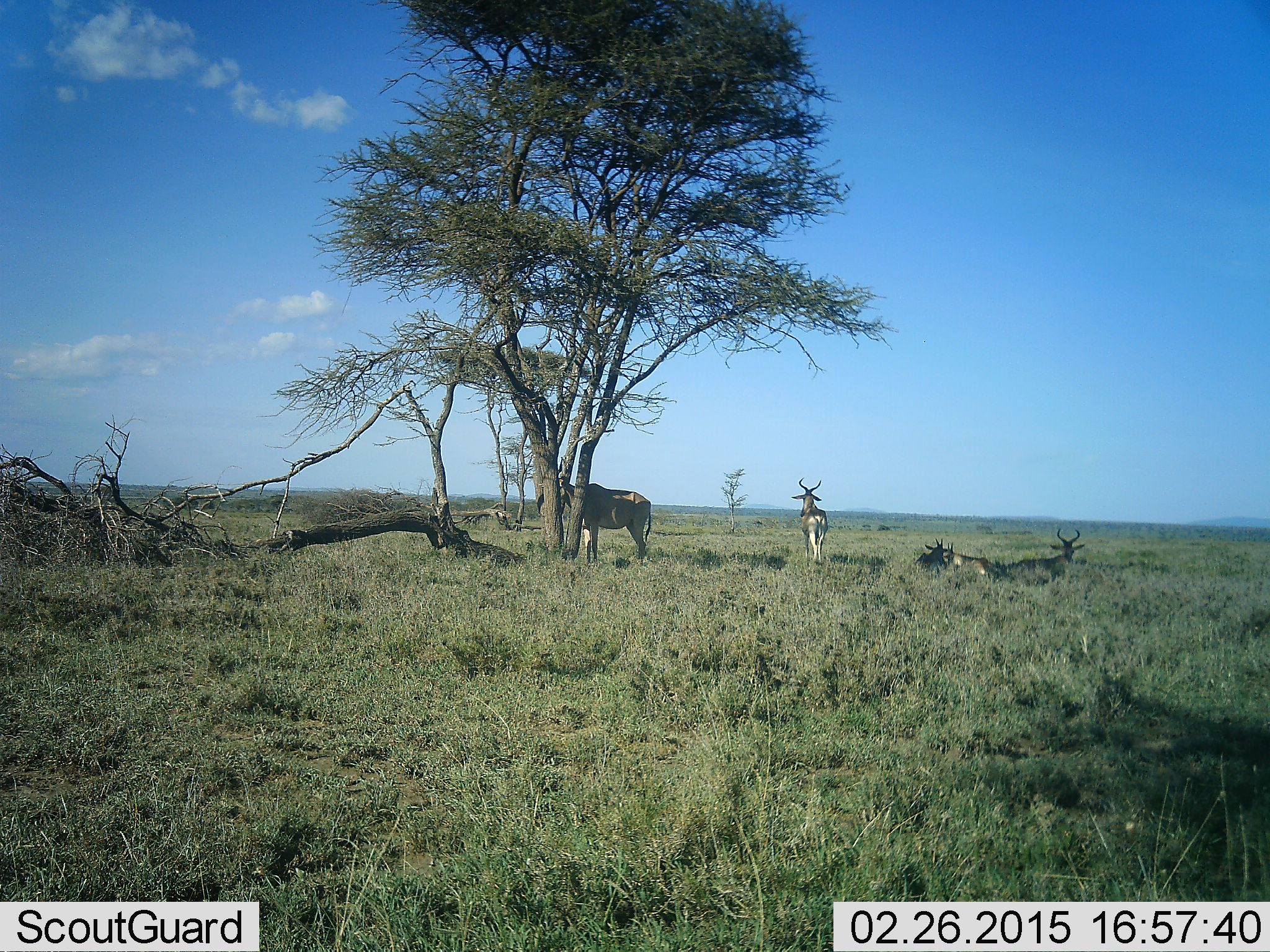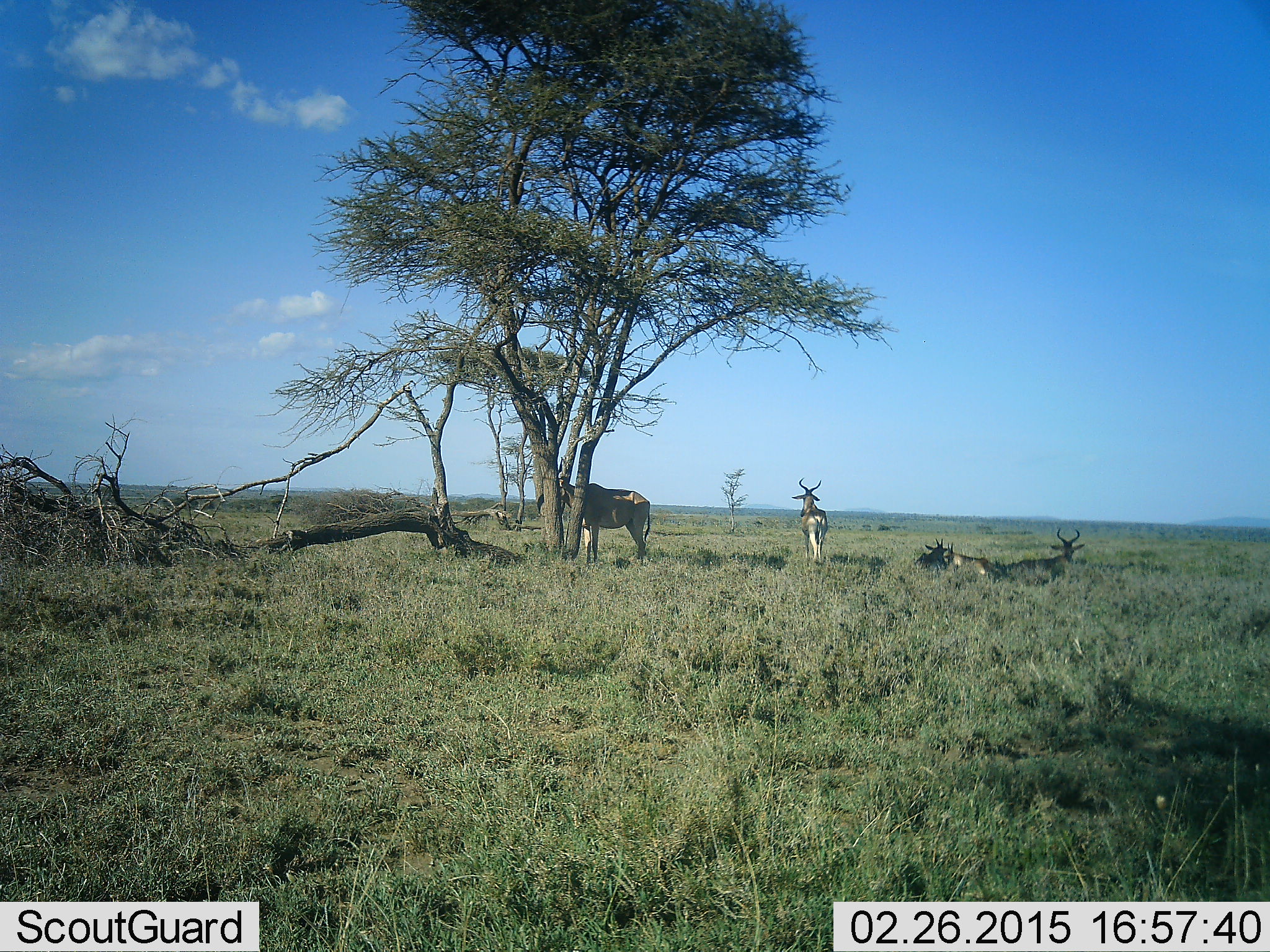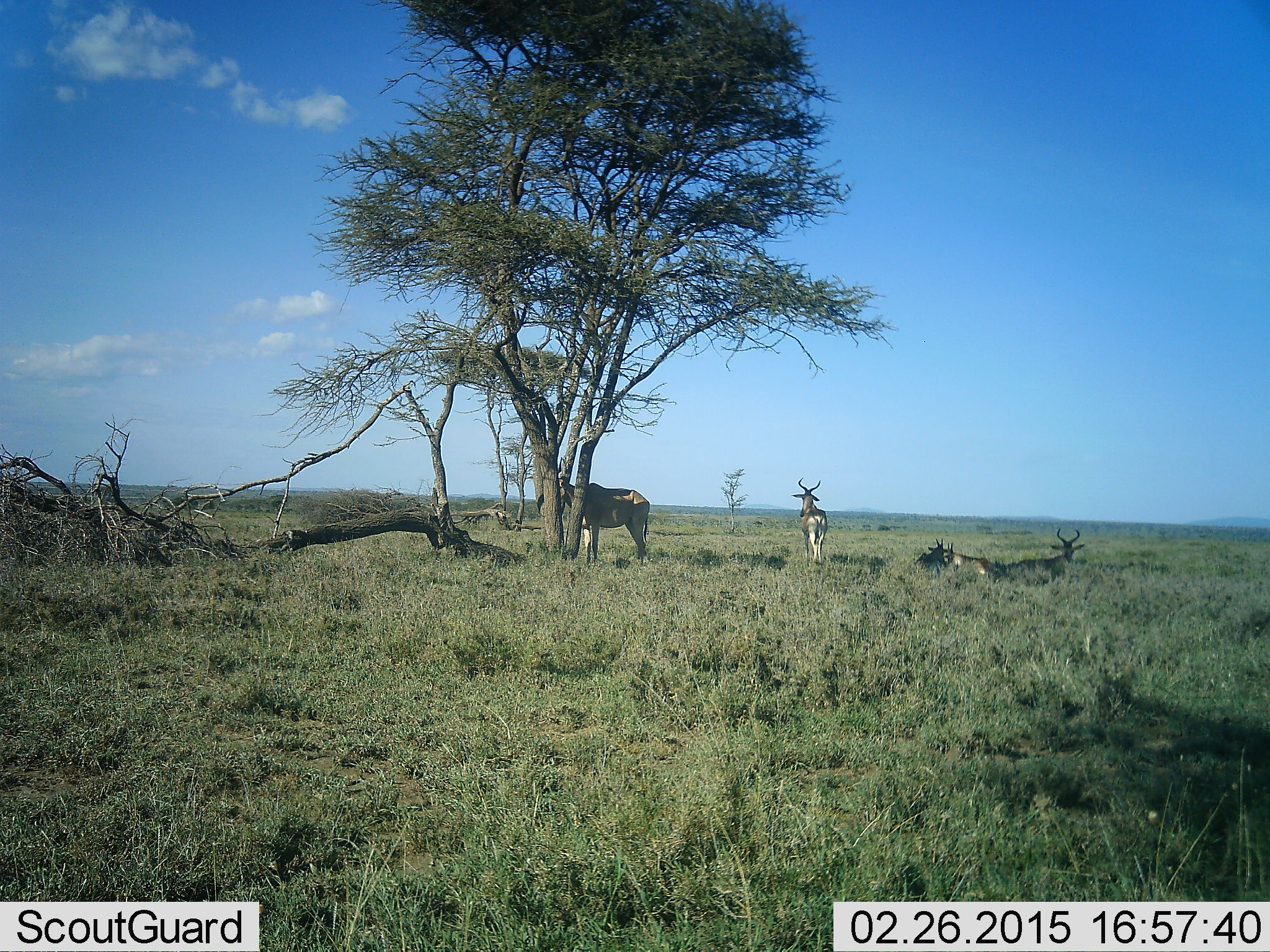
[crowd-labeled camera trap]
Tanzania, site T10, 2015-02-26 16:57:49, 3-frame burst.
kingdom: Animalia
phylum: Chordata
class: Mammalia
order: Artiodactyla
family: Bovidae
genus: Alcelaphus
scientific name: Alcelaphus buselaphus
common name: hartebeest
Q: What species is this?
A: Hartebeest (Alcelaphus buselaphus).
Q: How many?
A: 4.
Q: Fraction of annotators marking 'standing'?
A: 90%.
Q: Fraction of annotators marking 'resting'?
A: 80%.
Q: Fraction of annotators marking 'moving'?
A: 0%.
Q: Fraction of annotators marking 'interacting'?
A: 0%.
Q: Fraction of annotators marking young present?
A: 10%.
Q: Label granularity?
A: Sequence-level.